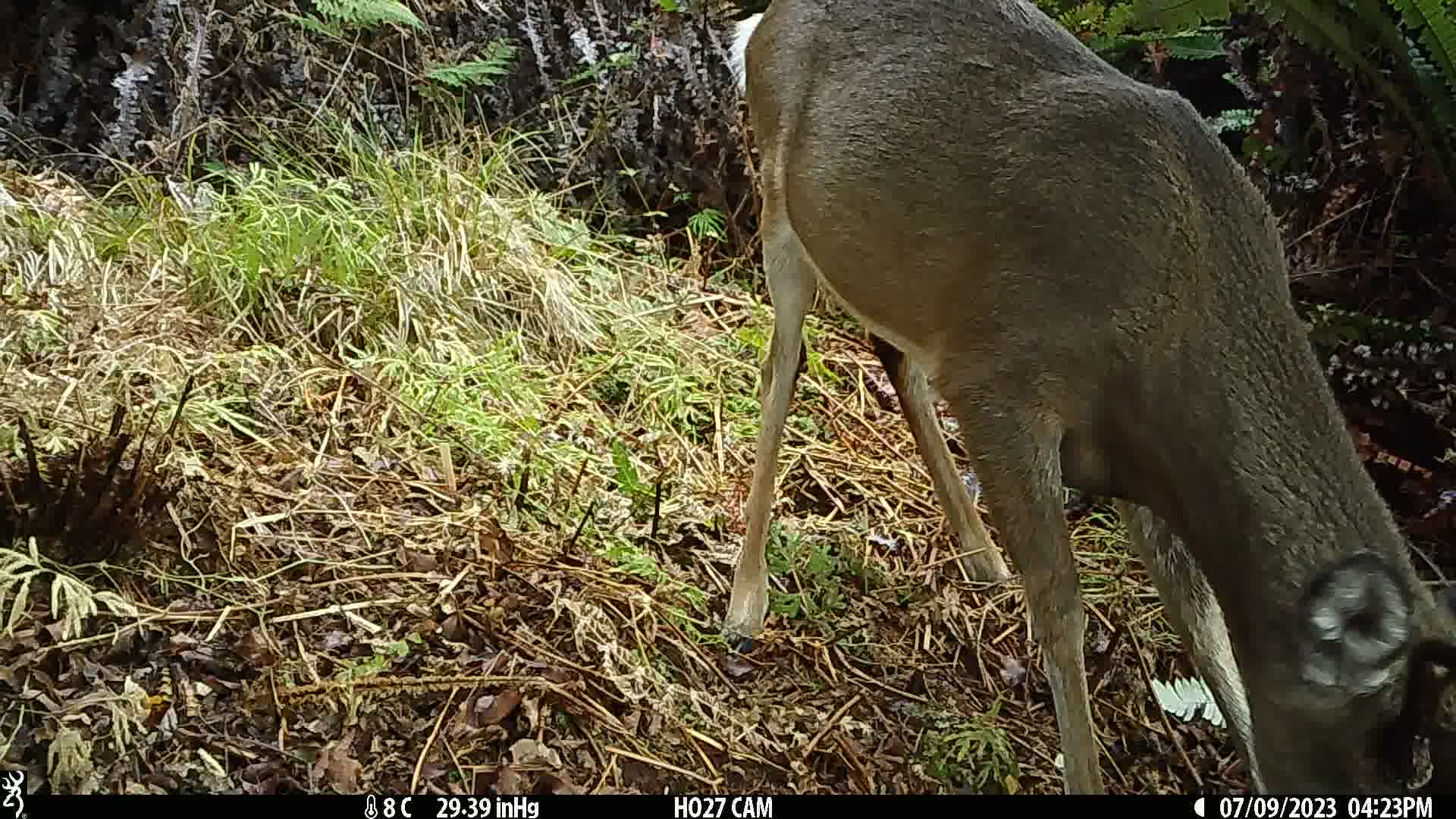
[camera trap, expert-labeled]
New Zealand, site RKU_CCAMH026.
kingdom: Animalia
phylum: Chordata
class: Mammalia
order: Artiodactyla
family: Cervidae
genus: Odocoileus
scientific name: Odocoileus virginianus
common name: white-tailed deer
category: white tailed deer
White tailed deer (white-tailed deer) (Odocoileus virginianus).